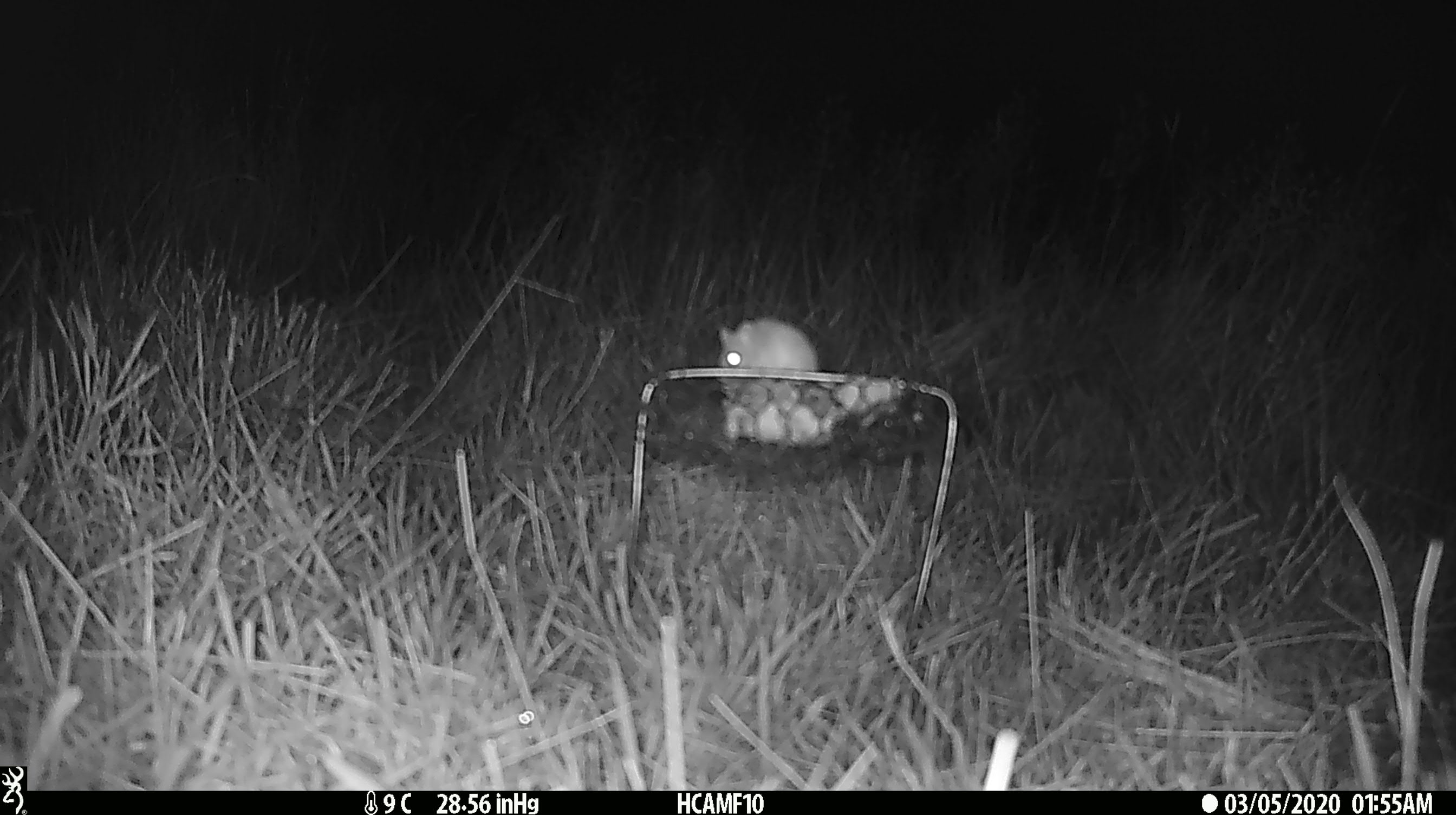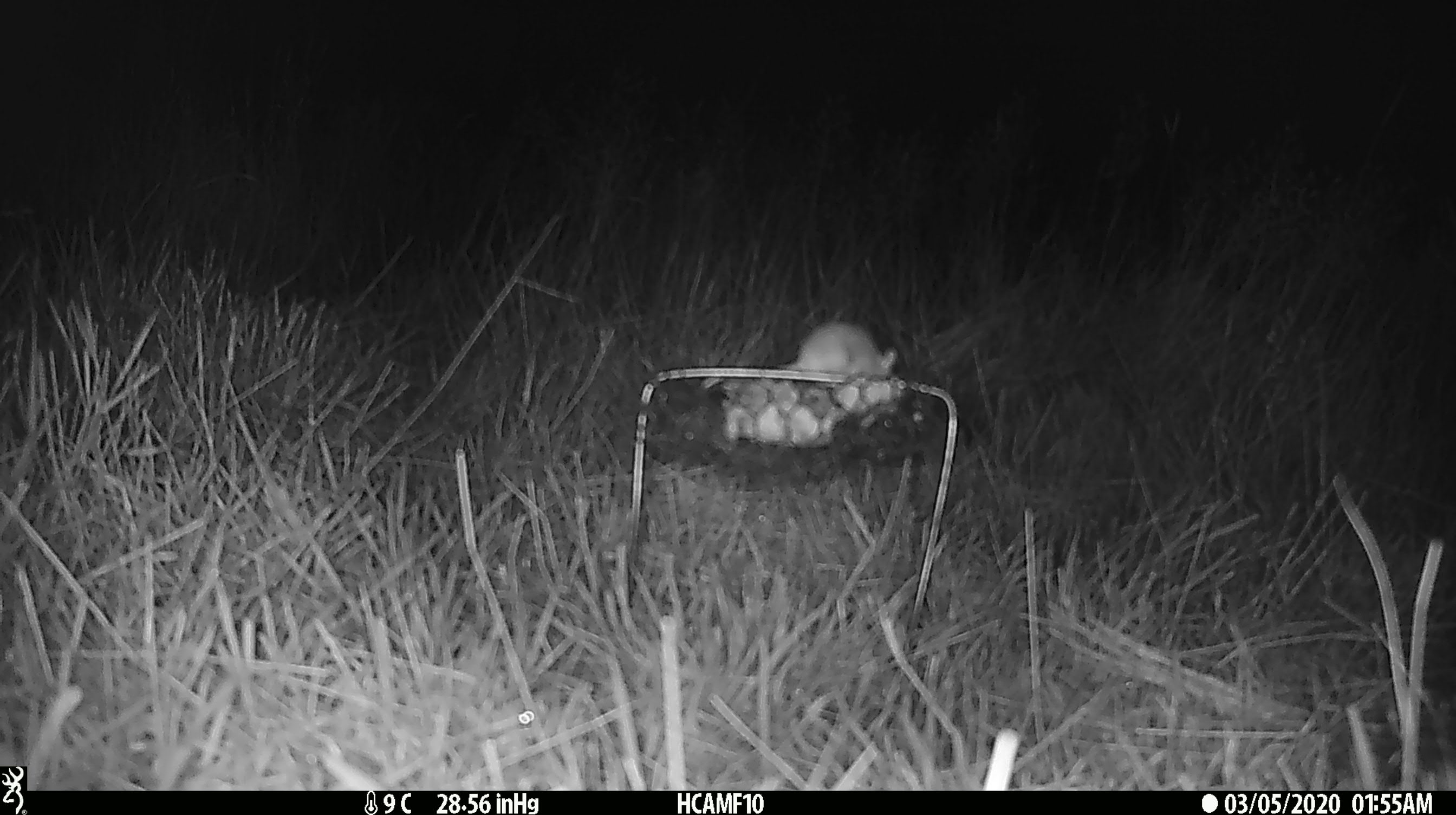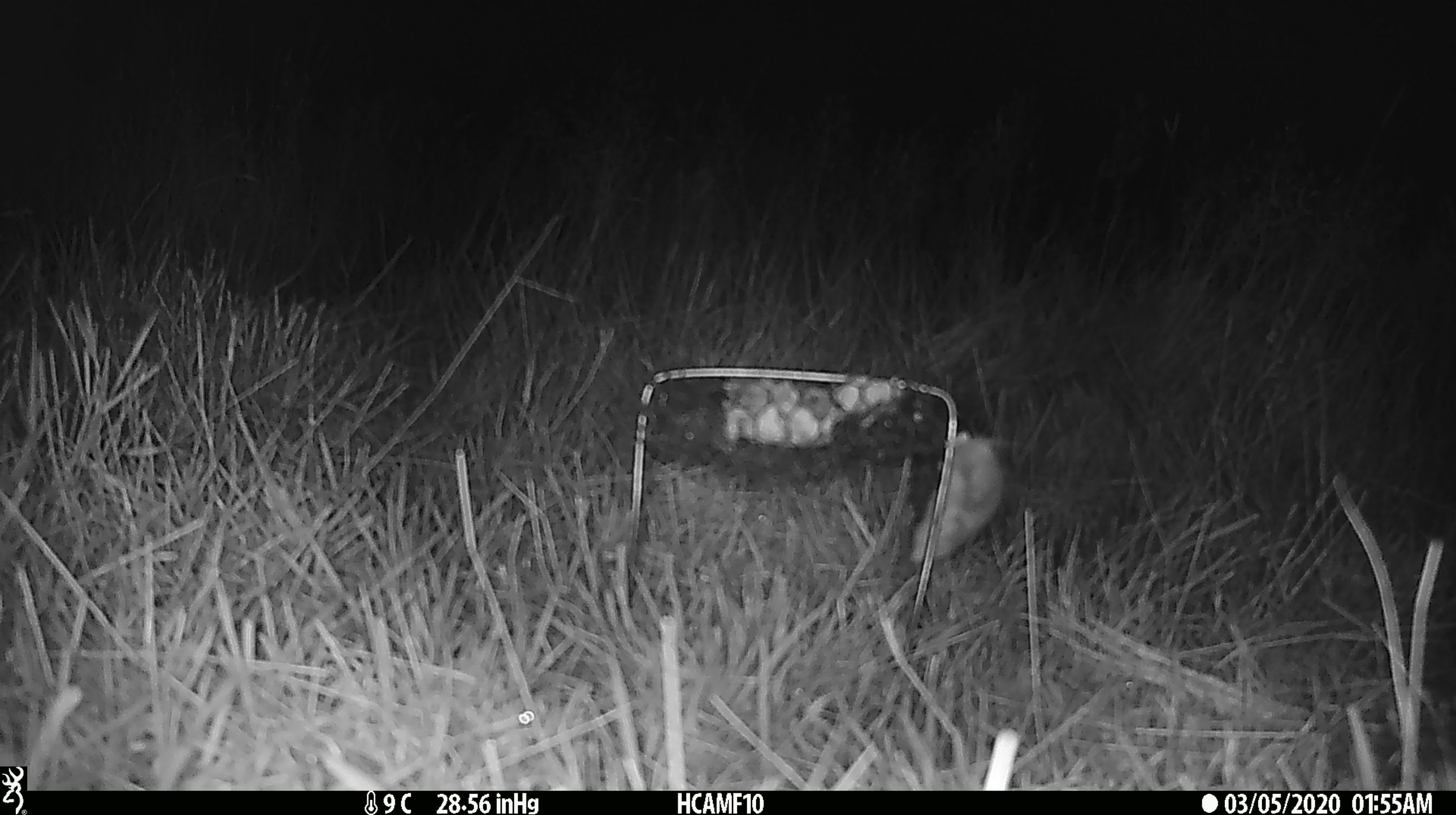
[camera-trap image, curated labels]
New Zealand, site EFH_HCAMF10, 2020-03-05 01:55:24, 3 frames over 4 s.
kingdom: Animalia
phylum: Chordata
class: Mammalia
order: Rodentia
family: Muridae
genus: Mus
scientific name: Mus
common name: mouse